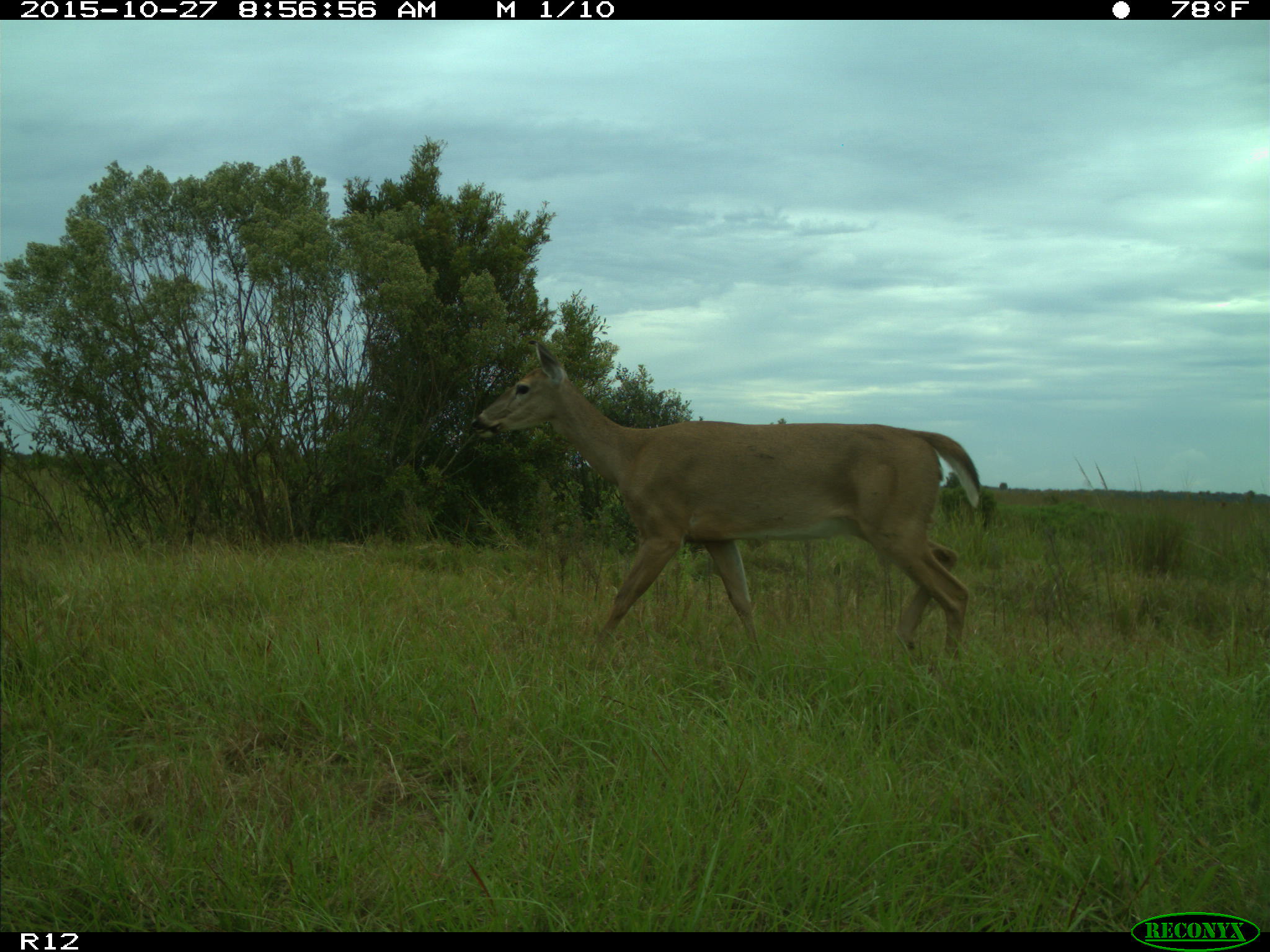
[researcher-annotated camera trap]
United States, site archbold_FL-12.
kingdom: Animalia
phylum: Chordata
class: Mammalia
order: Artiodactyla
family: Cervidae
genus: Odocoileus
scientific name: Odocoileus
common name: deer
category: unidentified deer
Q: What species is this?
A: Unidentified deer (deer) (Odocoileus).